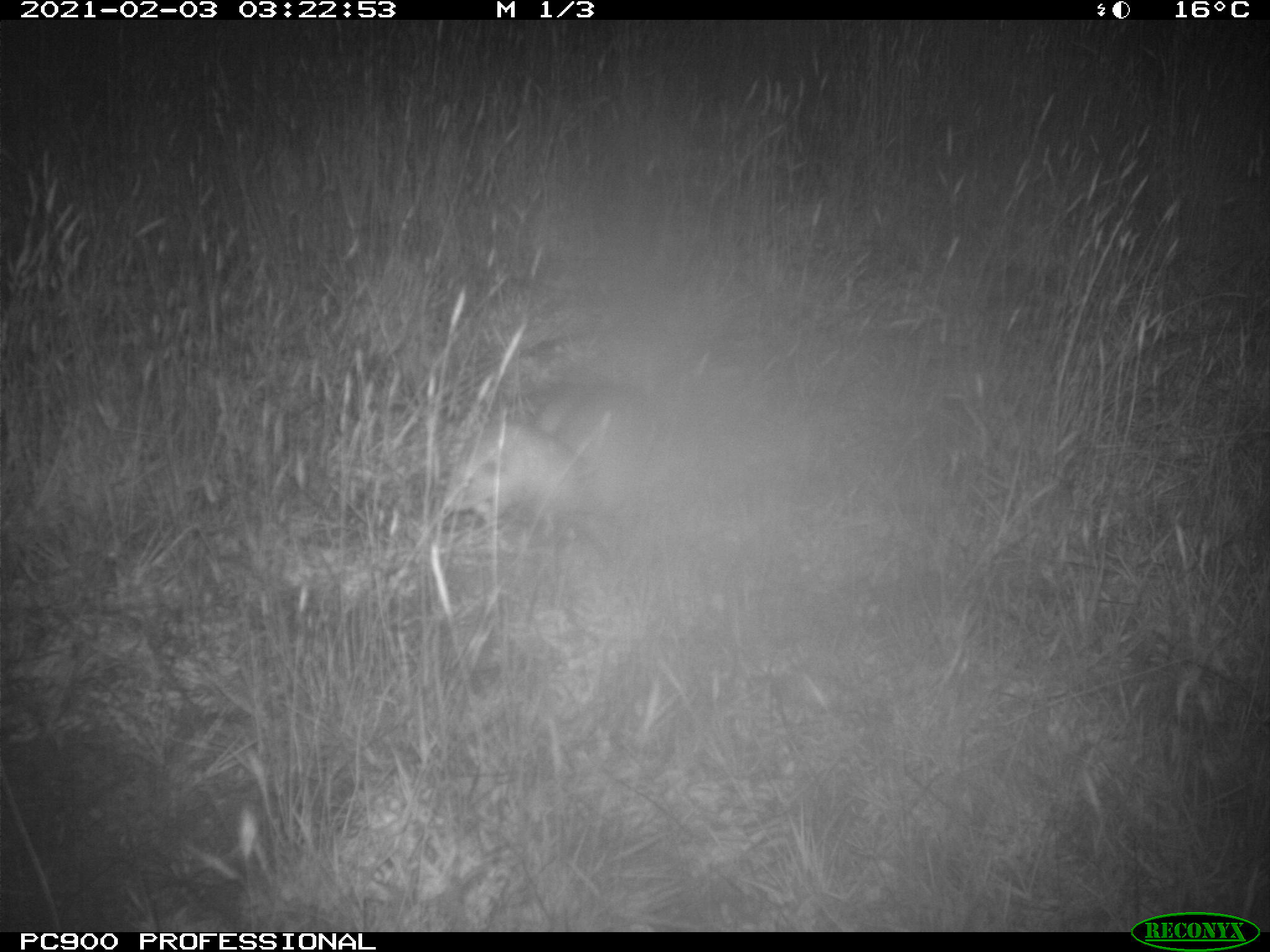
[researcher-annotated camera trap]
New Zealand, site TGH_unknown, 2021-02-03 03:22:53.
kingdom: Animalia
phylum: Chordata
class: Mammalia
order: Carnivora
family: Mustelidae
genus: Mustela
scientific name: Mustela furo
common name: ferret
Ferret (Mustela furo).